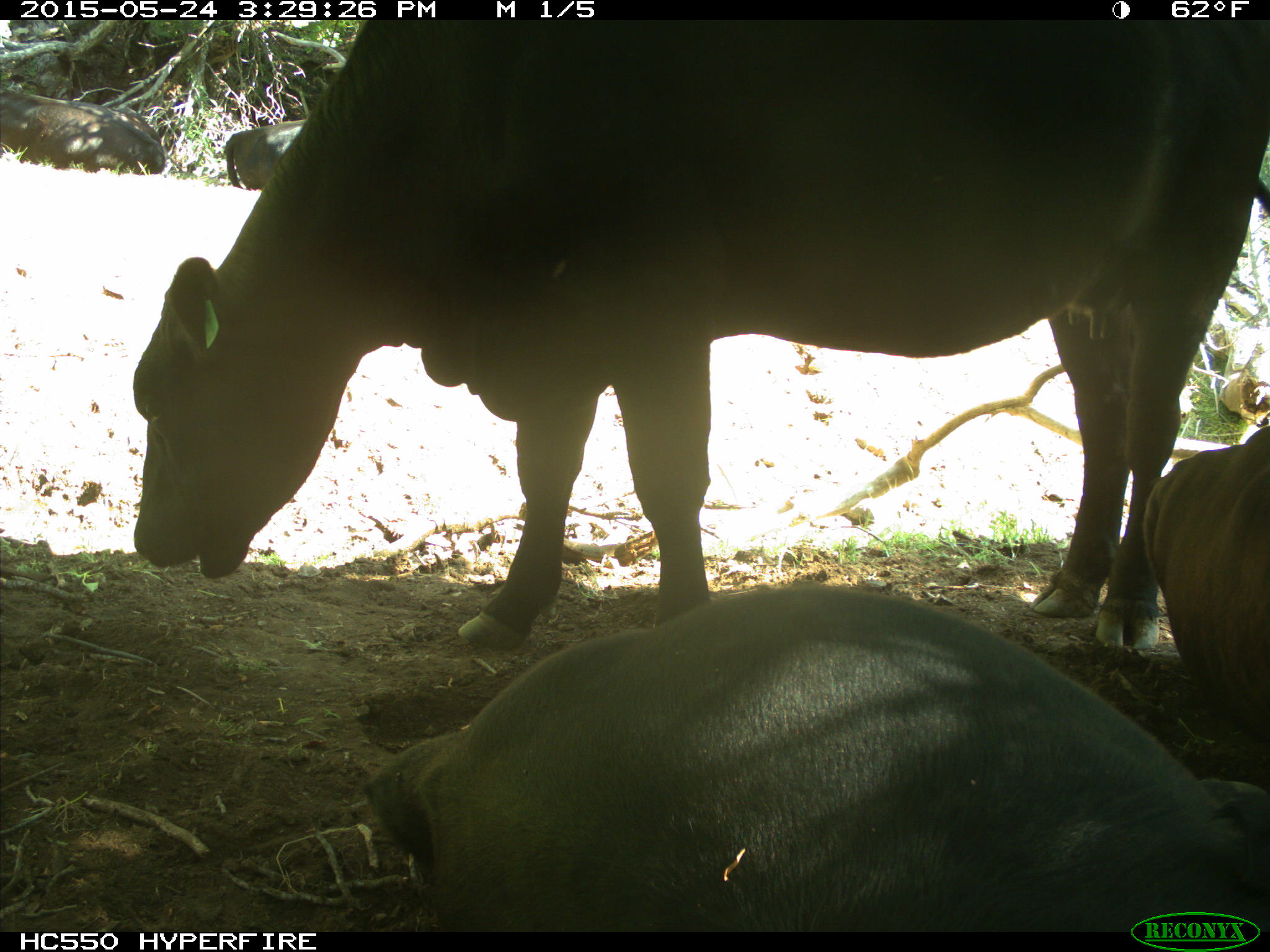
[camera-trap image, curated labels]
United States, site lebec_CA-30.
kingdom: Animalia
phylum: Chordata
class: Mammalia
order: Artiodactyla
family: Bovidae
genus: Bos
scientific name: Bos taurus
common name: domestic cow